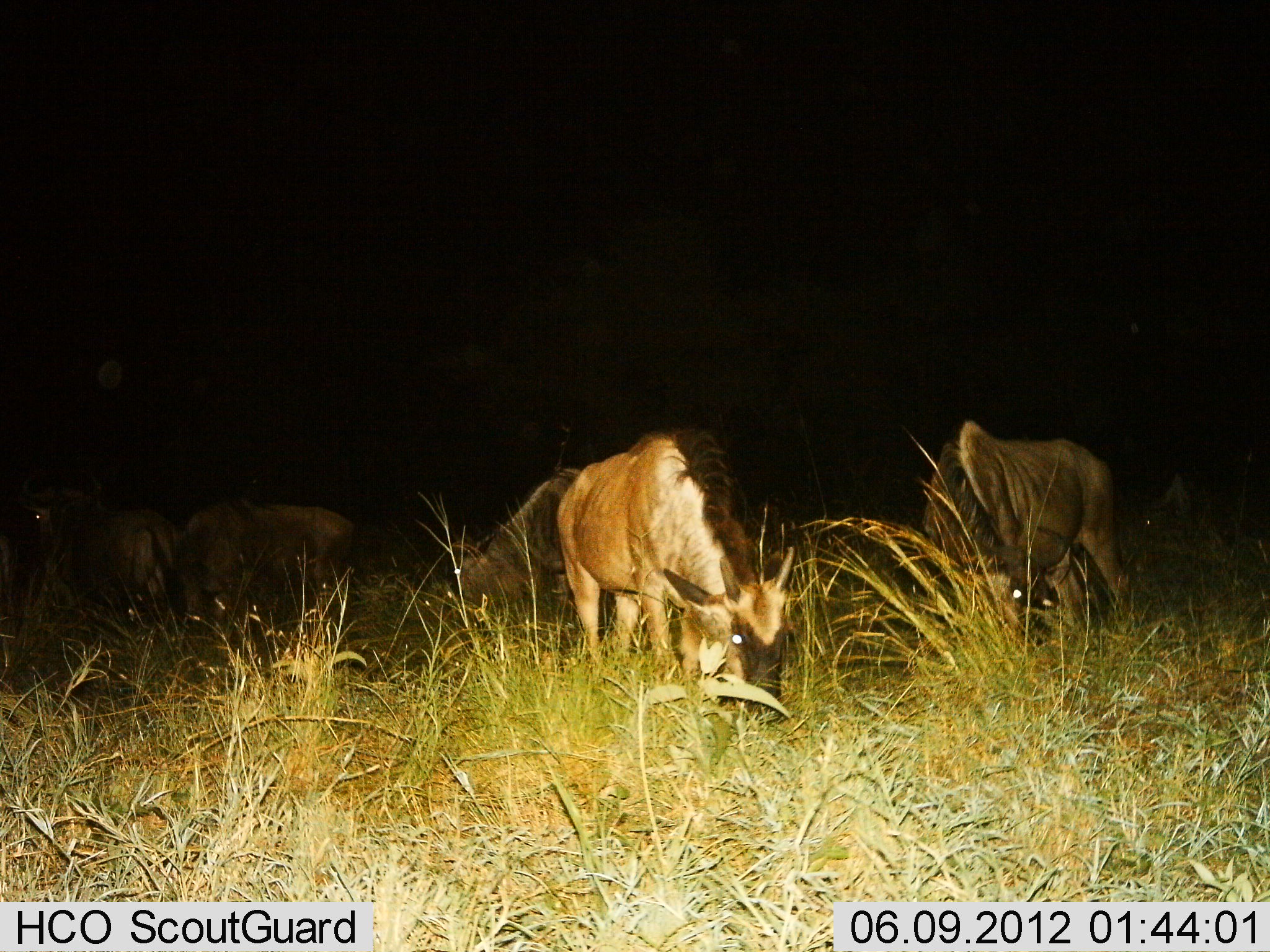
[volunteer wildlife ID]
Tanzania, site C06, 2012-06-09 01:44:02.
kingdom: Animalia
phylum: Chordata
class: Mammalia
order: Artiodactyla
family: Bovidae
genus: Connochaetes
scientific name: Connochaetes taurinus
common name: blue wildebeest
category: wildebeest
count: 6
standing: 30%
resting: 0%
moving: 0%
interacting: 0%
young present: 0%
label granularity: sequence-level